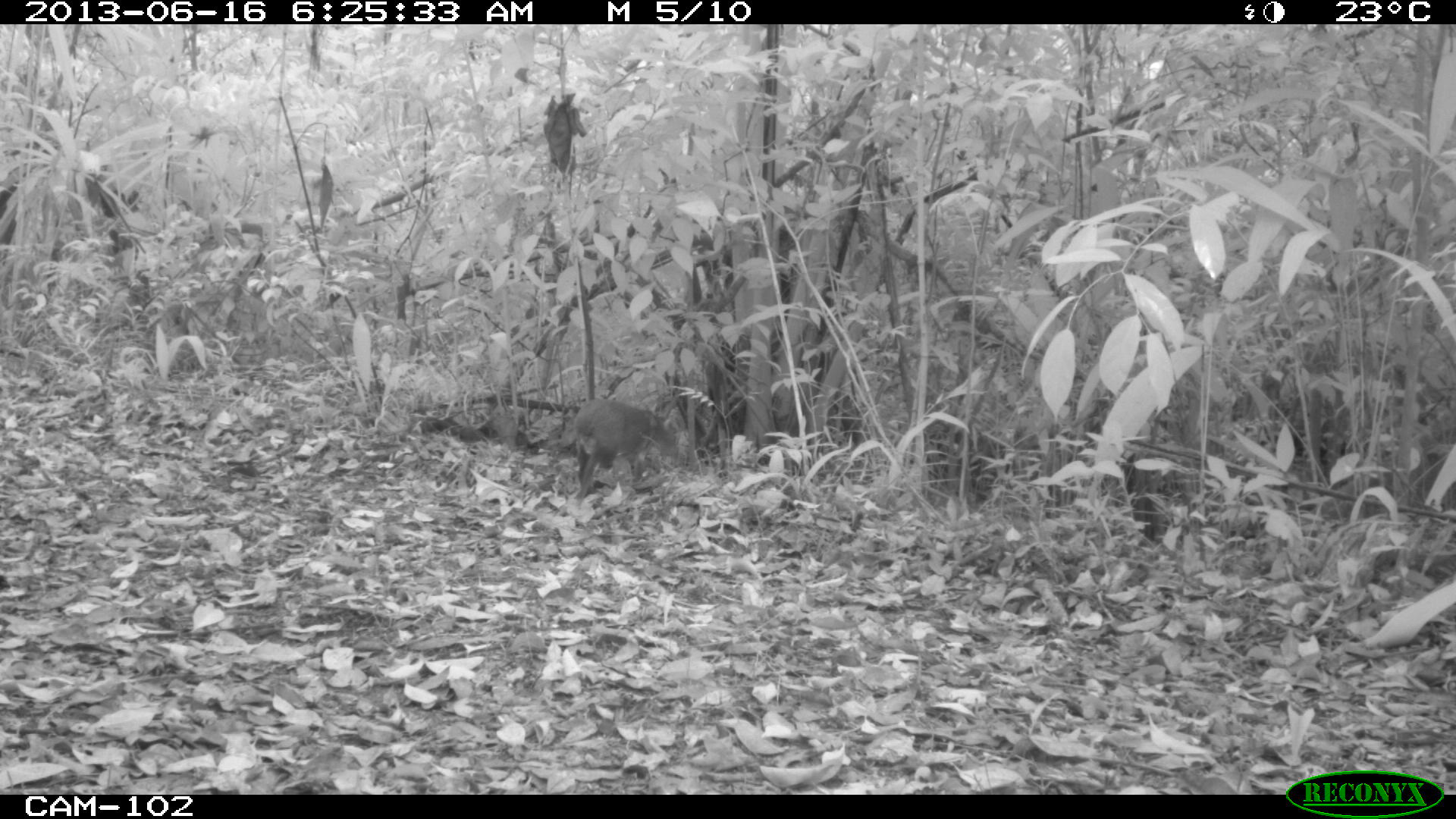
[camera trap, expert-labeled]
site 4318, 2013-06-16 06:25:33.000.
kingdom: Animalia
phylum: Chordata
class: Mammalia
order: Rodentia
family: Dasyproctidae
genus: Dasyprocta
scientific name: Dasyprocta punctata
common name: central american agouti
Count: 1.